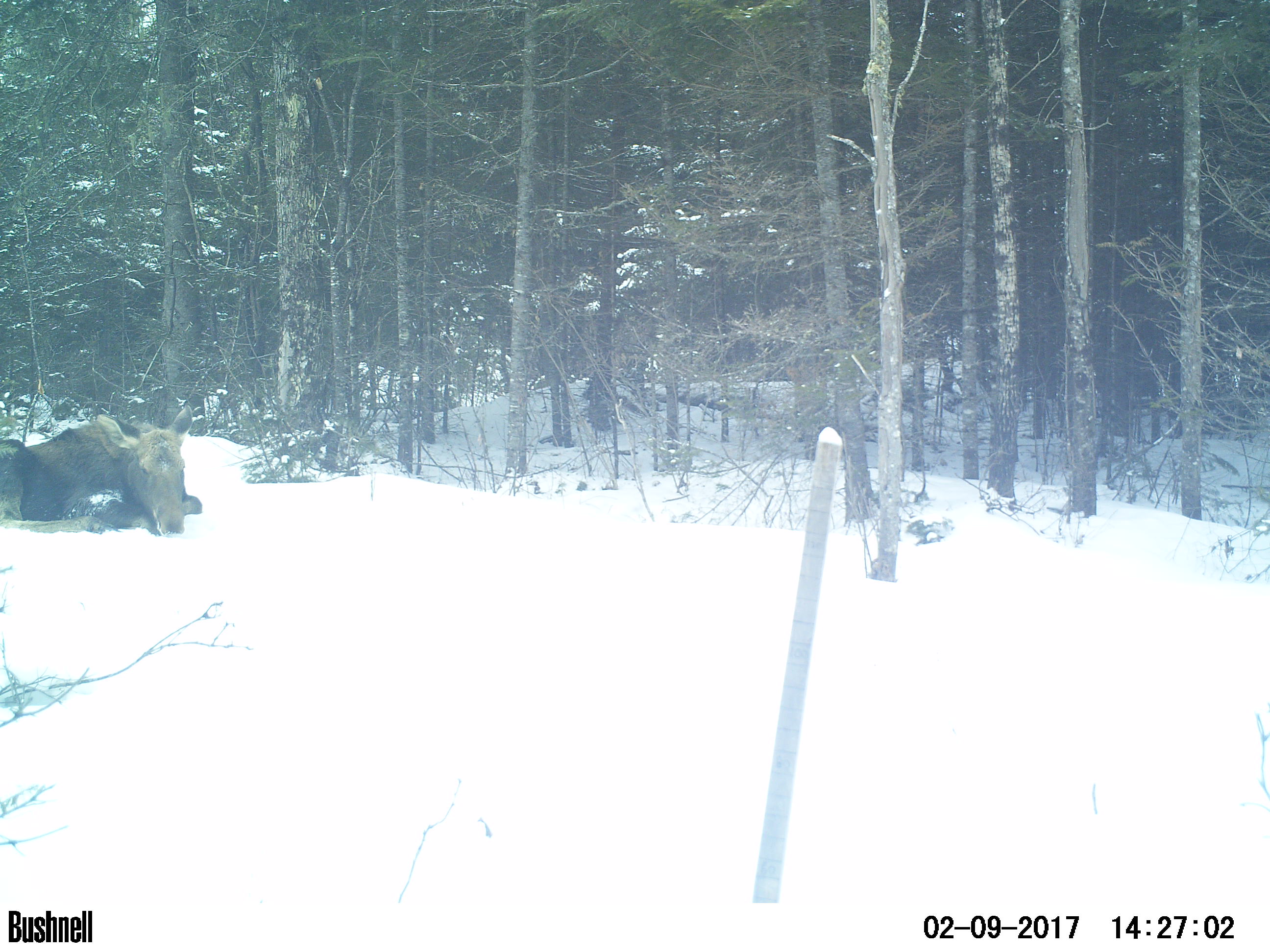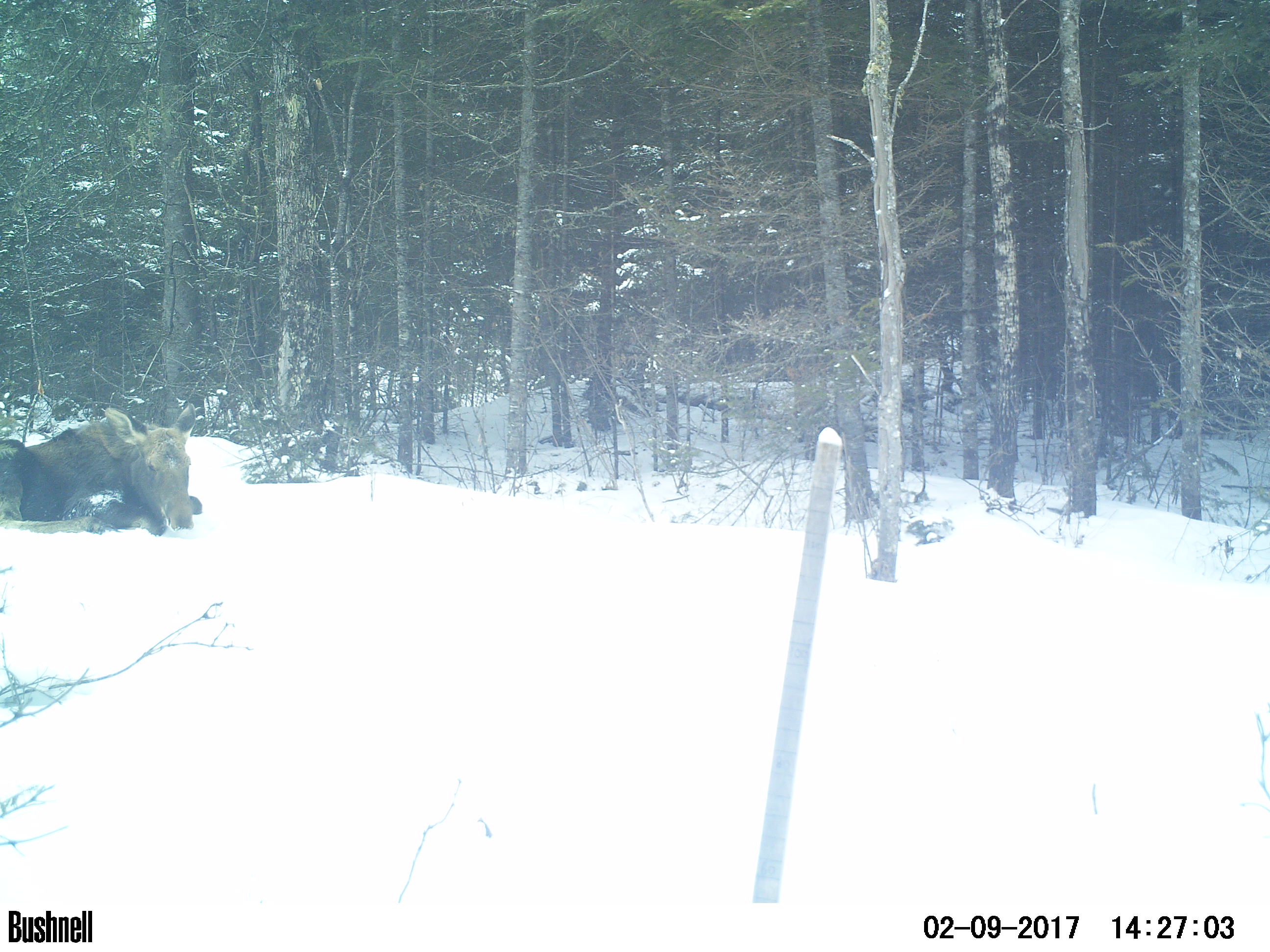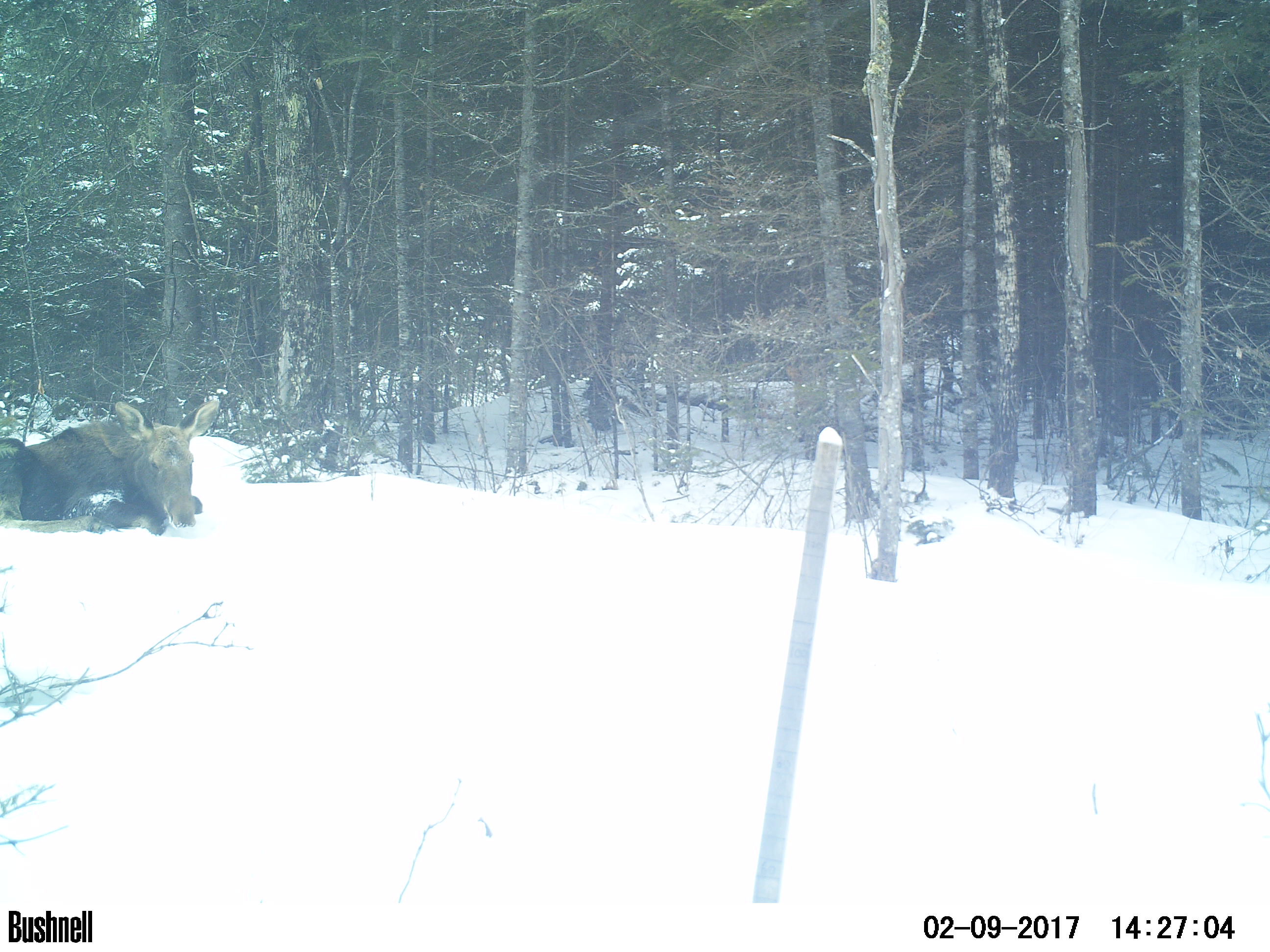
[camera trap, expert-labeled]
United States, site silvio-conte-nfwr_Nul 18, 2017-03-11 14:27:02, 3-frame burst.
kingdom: Animalia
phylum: Chordata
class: Mammalia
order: Artiodactyla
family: Cervidae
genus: Alces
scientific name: Alces alces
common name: moose